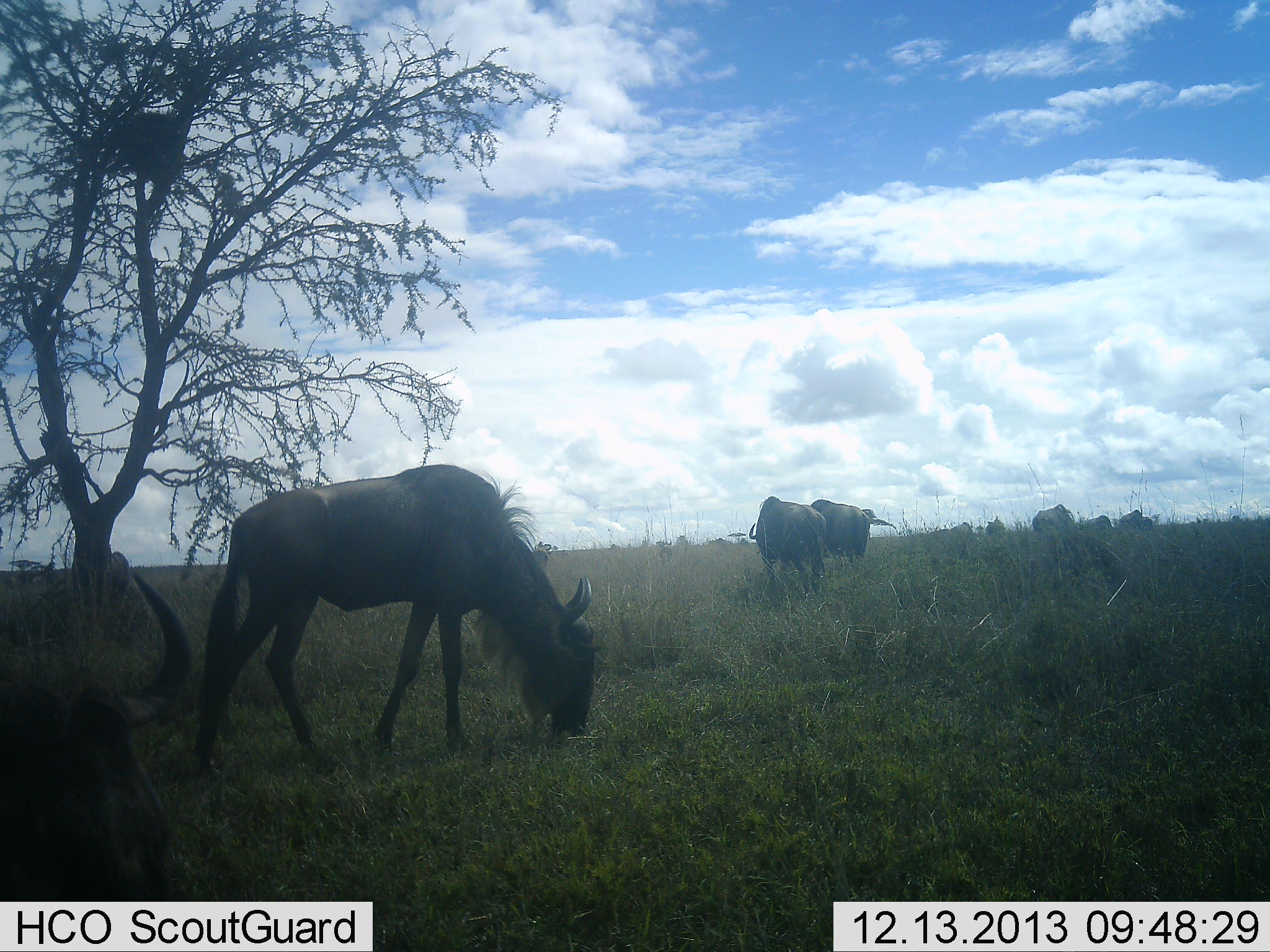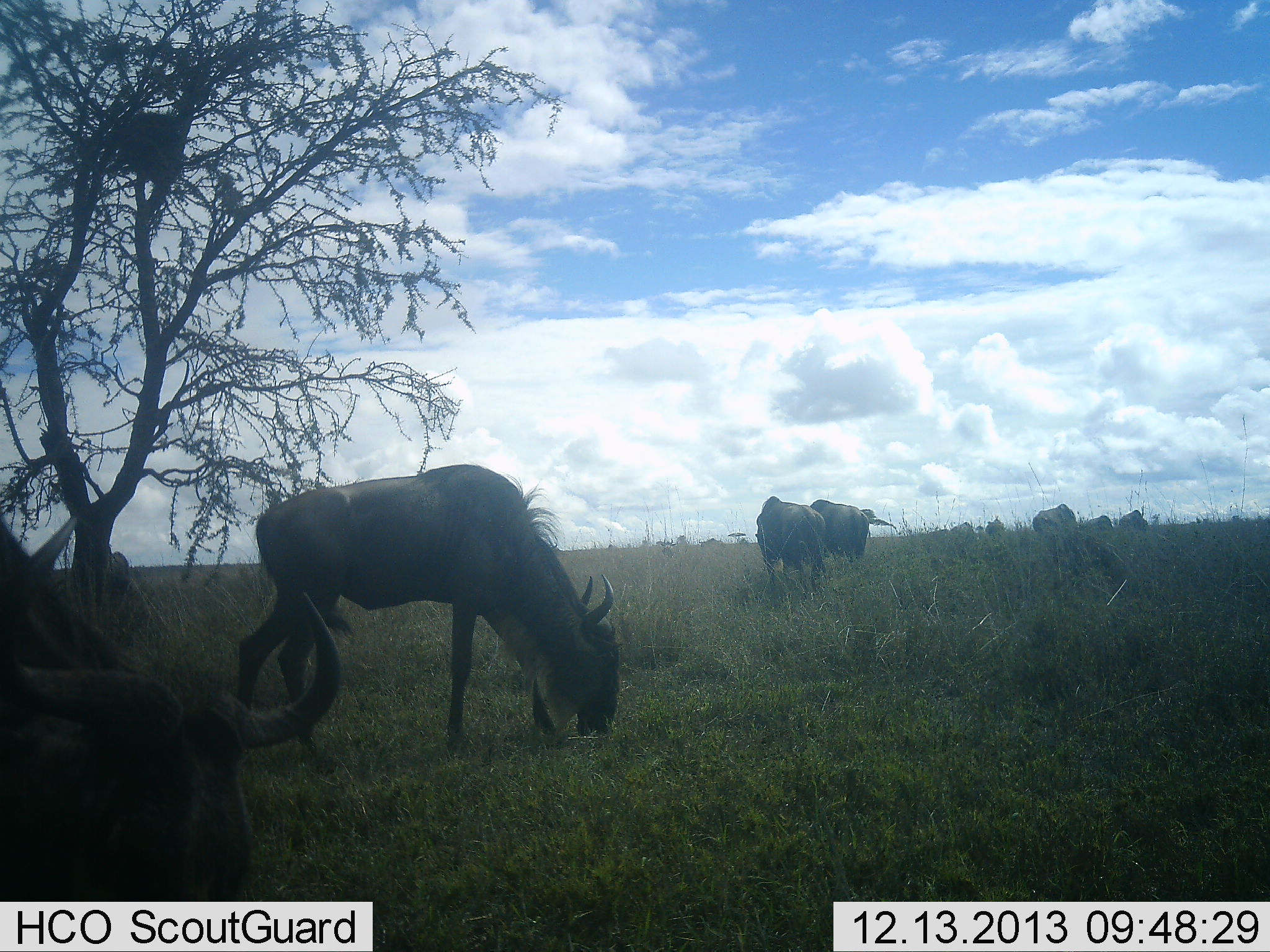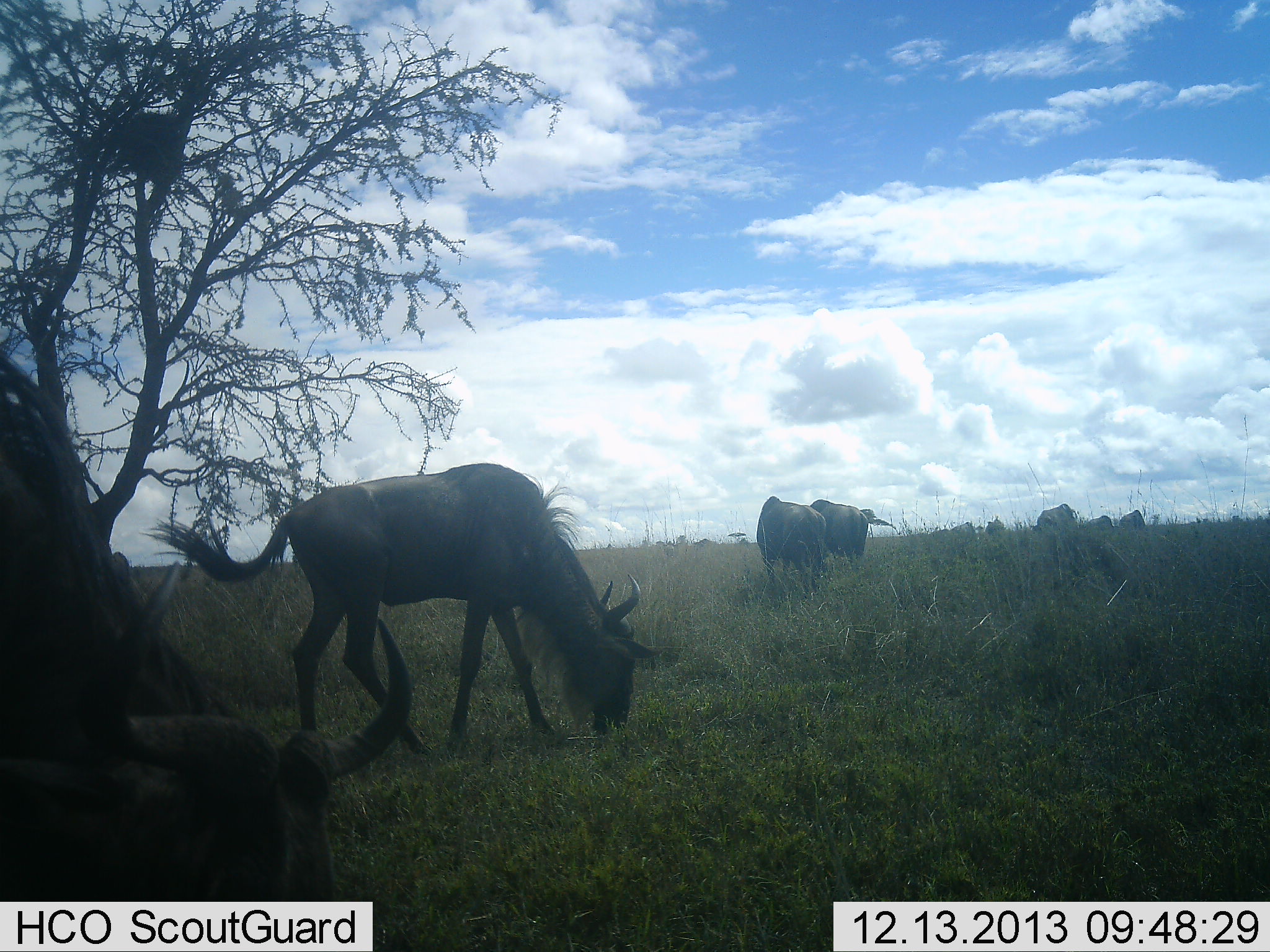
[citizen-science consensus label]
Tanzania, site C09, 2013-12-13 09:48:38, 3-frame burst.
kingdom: Animalia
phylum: Chordata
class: Mammalia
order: Artiodactyla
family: Bovidae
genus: Connochaetes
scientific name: Connochaetes taurinus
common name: blue wildebeest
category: wildebeest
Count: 8.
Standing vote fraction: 33%.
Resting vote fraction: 0%.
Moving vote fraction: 33%.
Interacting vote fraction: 0%.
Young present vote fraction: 0%.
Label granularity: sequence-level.